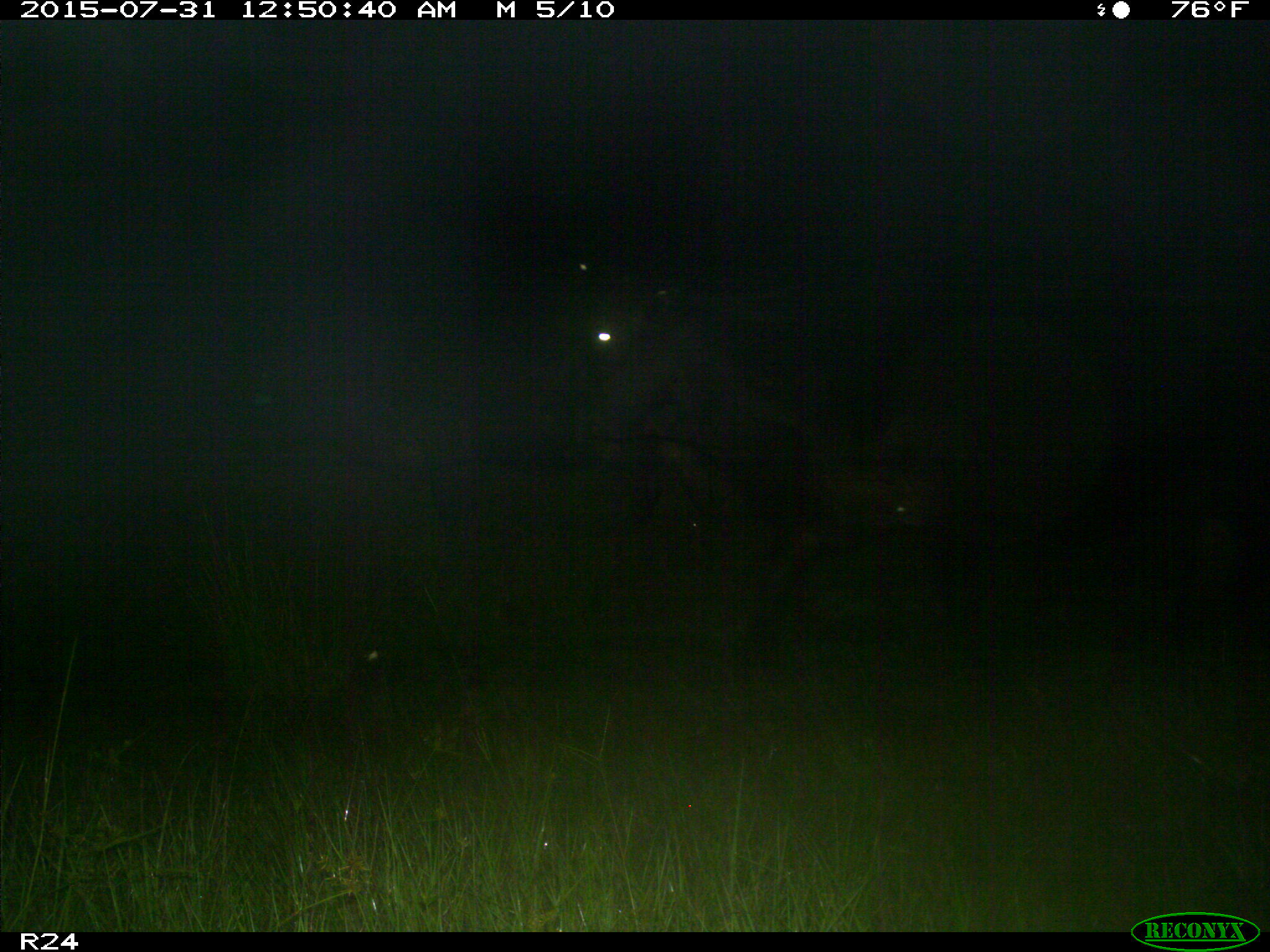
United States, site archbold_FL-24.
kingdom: Animalia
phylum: Chordata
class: Mammalia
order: Artiodactyla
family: Bovidae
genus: Bos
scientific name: Bos taurus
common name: domestic cow